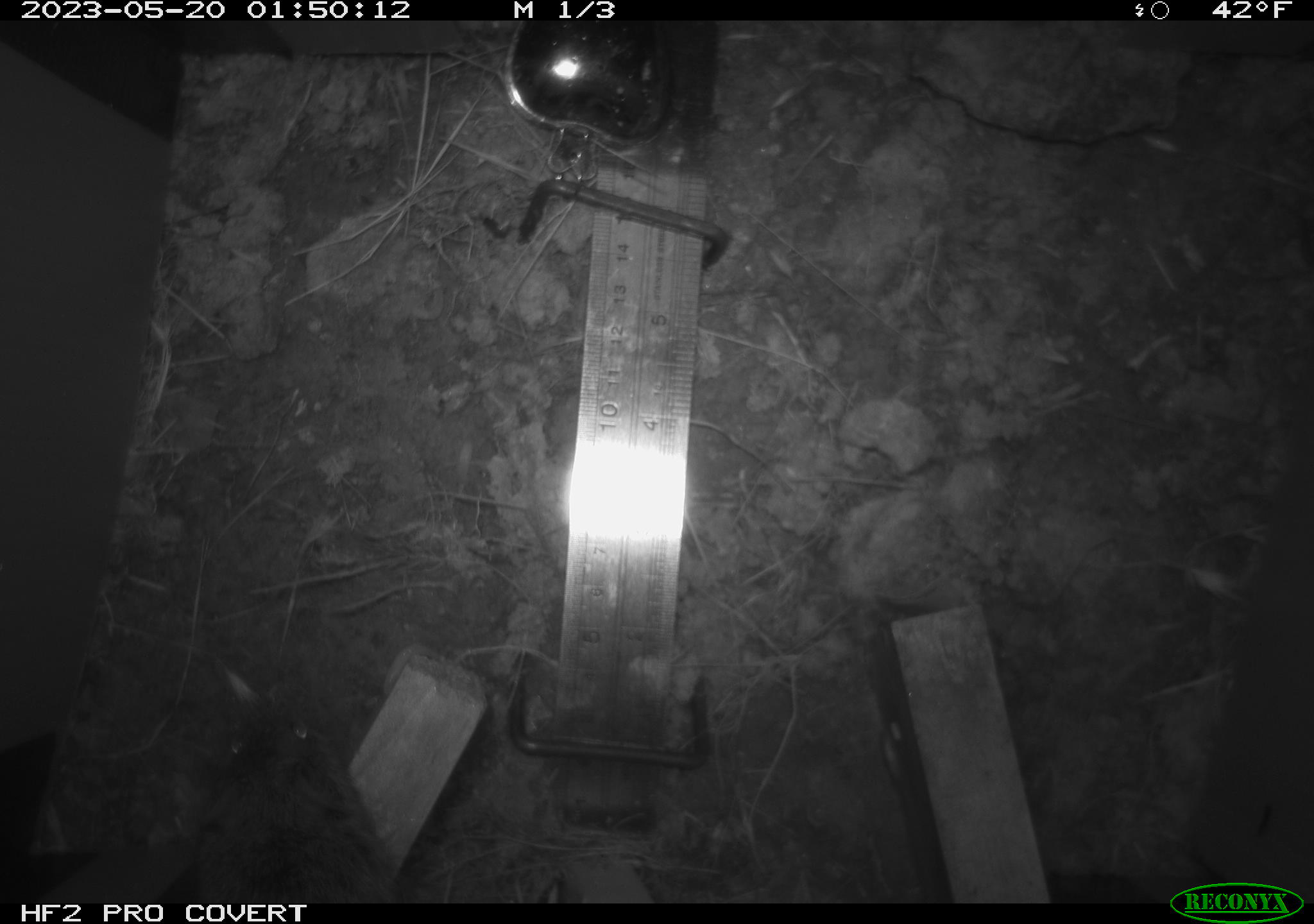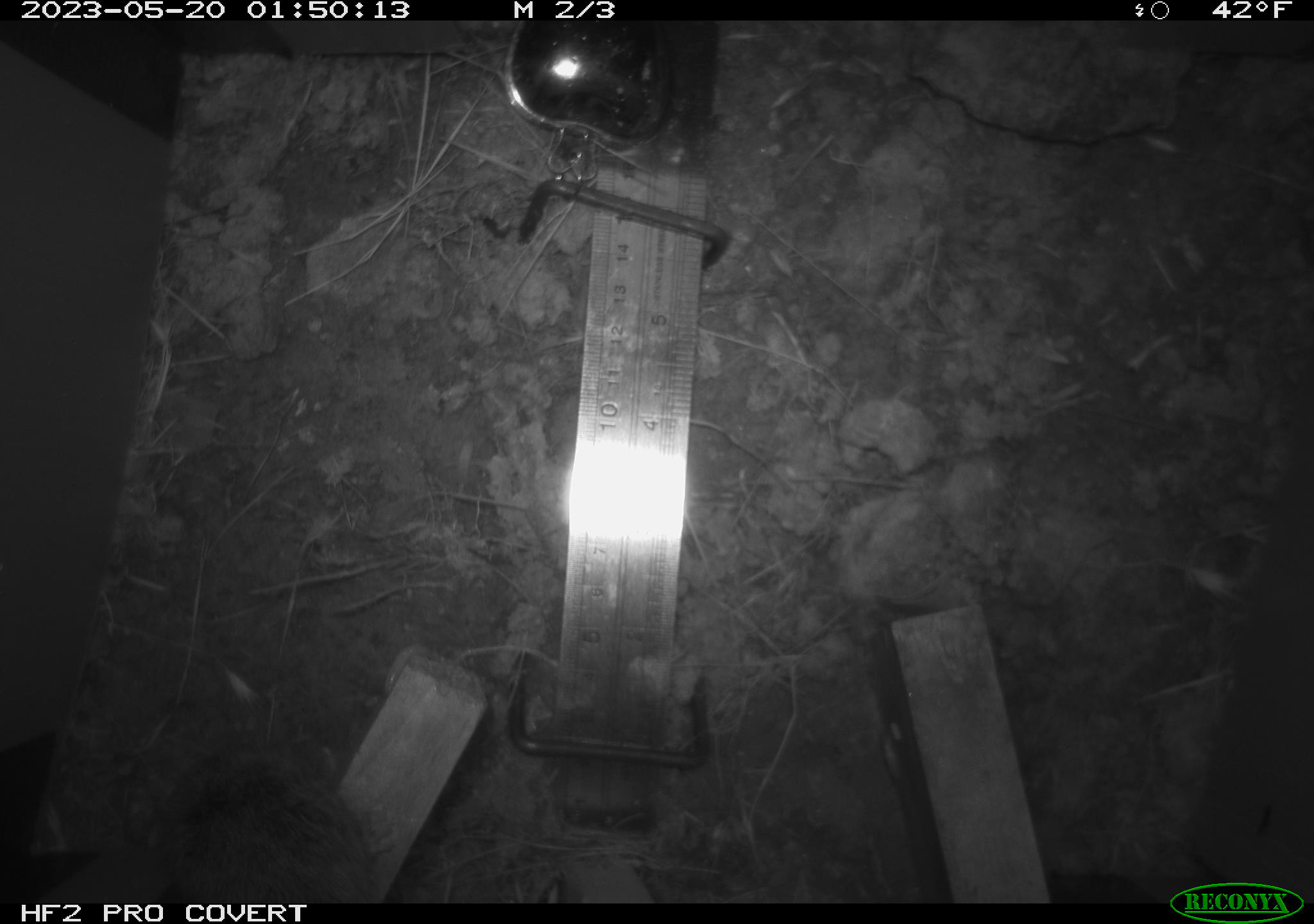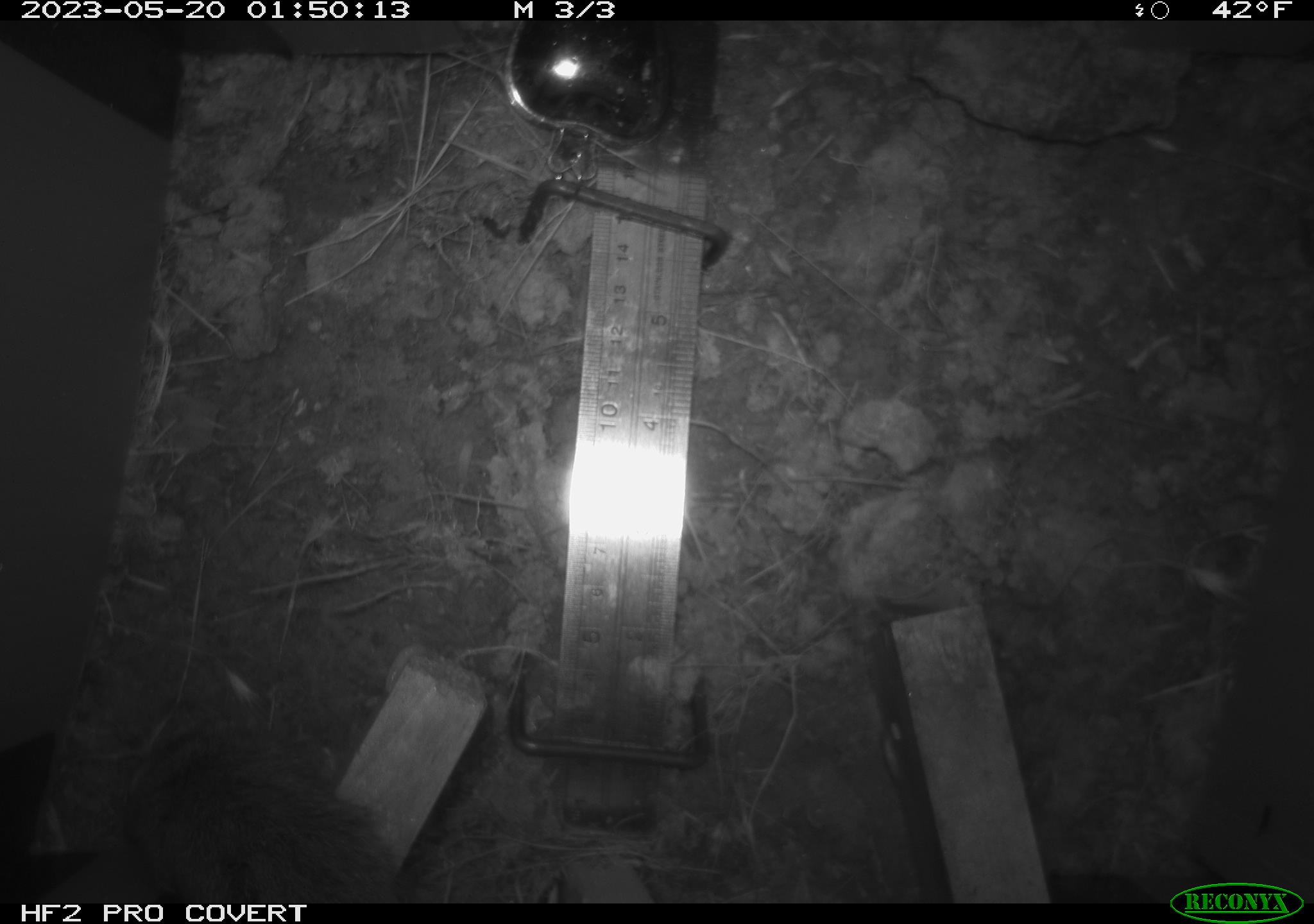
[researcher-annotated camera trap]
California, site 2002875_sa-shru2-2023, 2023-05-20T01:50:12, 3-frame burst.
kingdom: Animalia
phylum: Chordata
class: Mammalia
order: Rodentia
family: Cricetidae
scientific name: Arvicolinae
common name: voles, lemmings, and muskrats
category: arvicolinae subfamily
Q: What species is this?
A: Arvicolinae subfamily (voles, lemmings, and muskrats) (Arvicolinae).